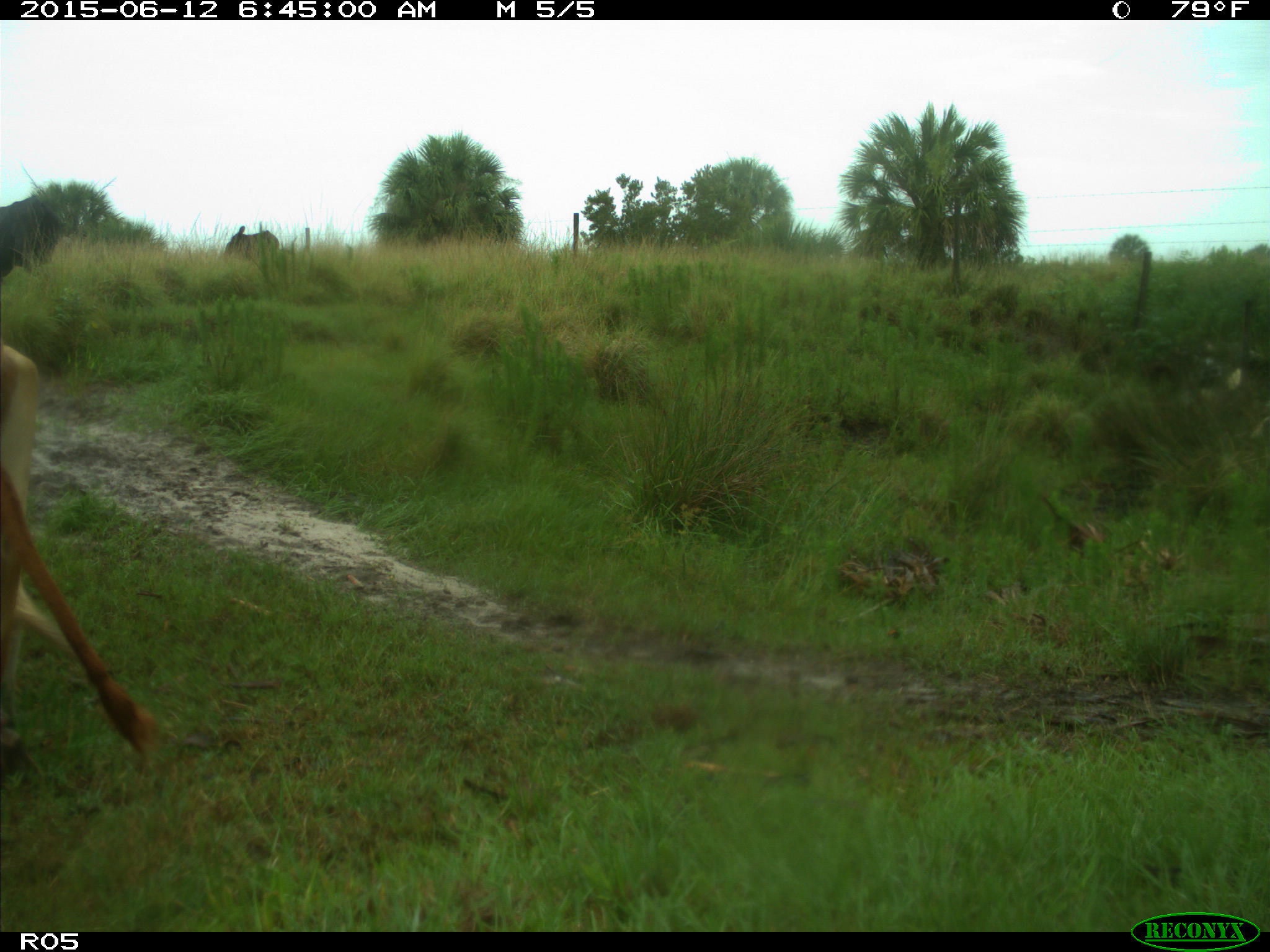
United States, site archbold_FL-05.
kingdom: Animalia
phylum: Chordata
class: Mammalia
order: Artiodactyla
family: Bovidae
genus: Bos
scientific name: Bos taurus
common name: domestic cow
Bos taurus (domestic cow).